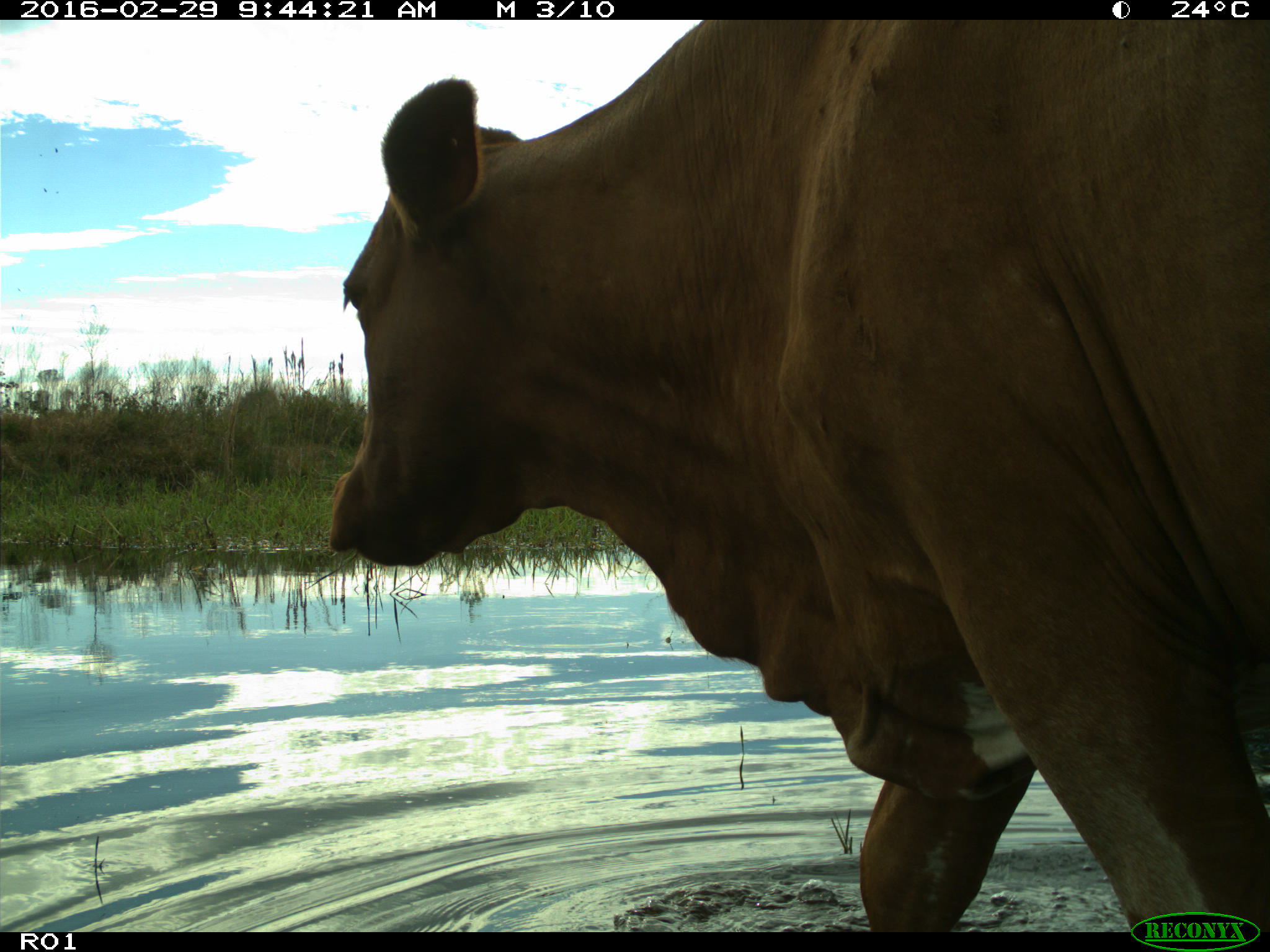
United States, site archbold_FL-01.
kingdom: Animalia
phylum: Chordata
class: Mammalia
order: Artiodactyla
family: Bovidae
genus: Bos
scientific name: Bos taurus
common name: domestic cow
Bos taurus (domestic cow).